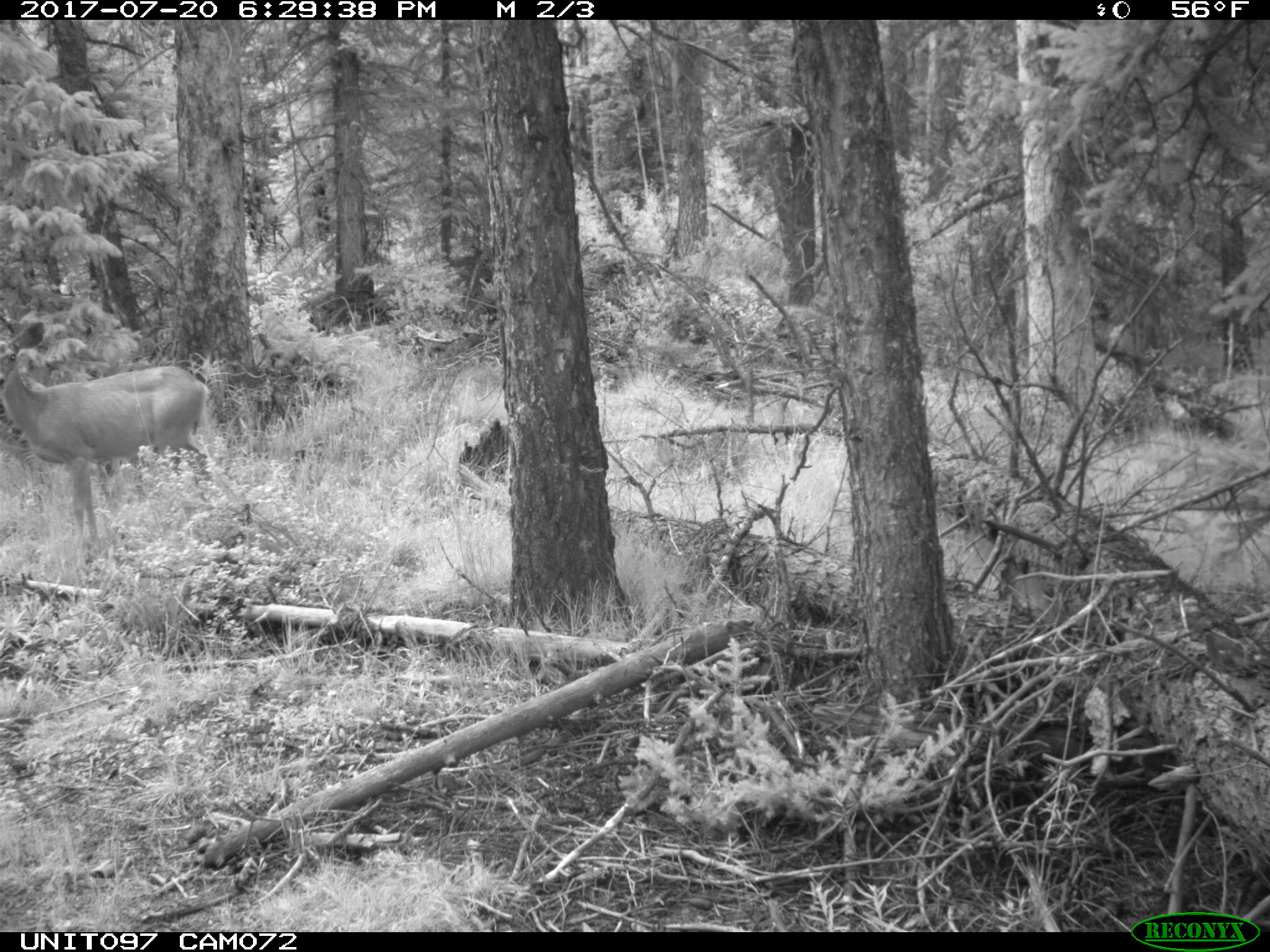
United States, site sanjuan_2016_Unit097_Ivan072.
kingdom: Animalia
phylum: Chordata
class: Mammalia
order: Artiodactyla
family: Cervidae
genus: Odocoileus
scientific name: Odocoileus hemionus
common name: mule deer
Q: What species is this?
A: Odocoileus hemionus (mule deer).